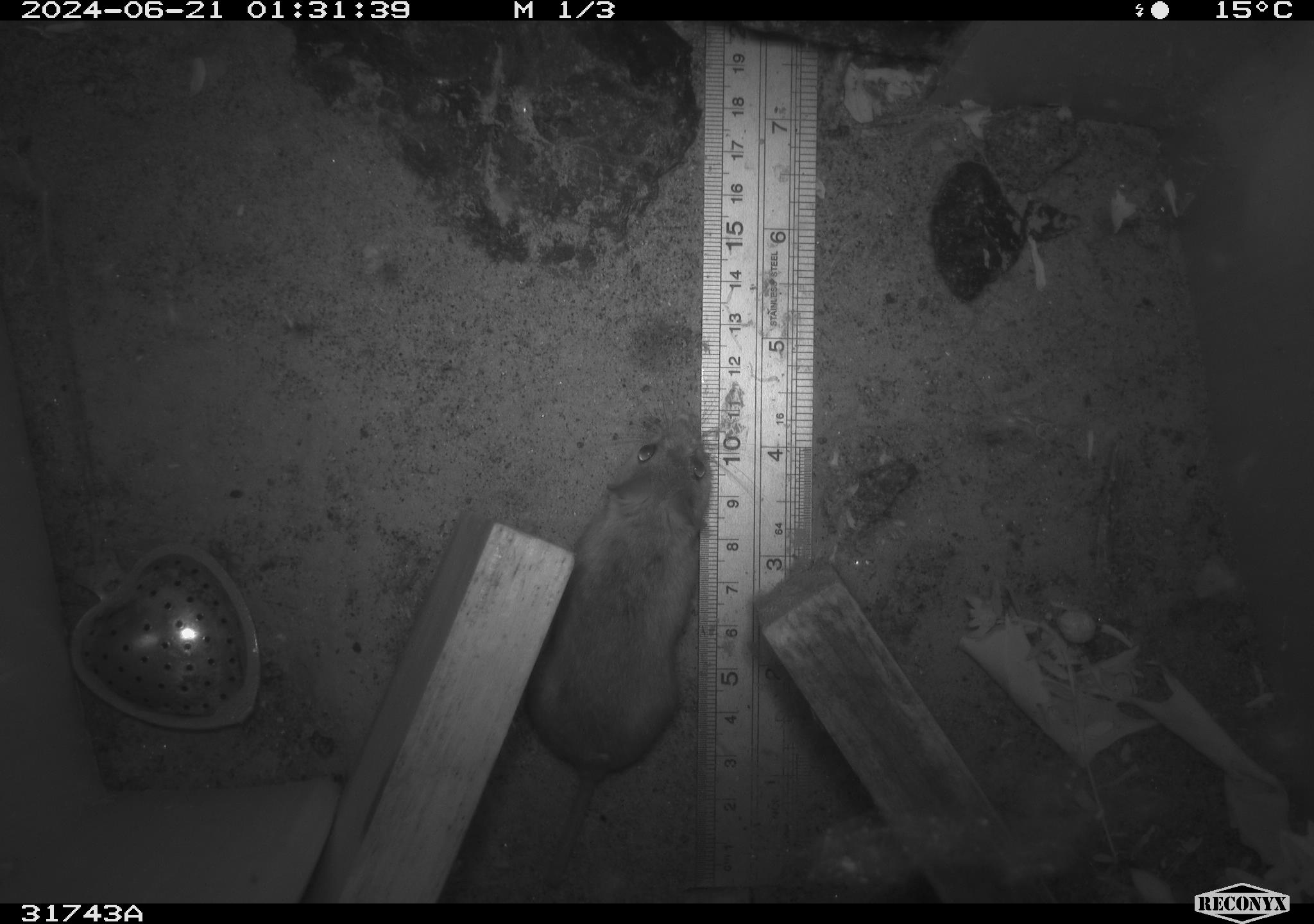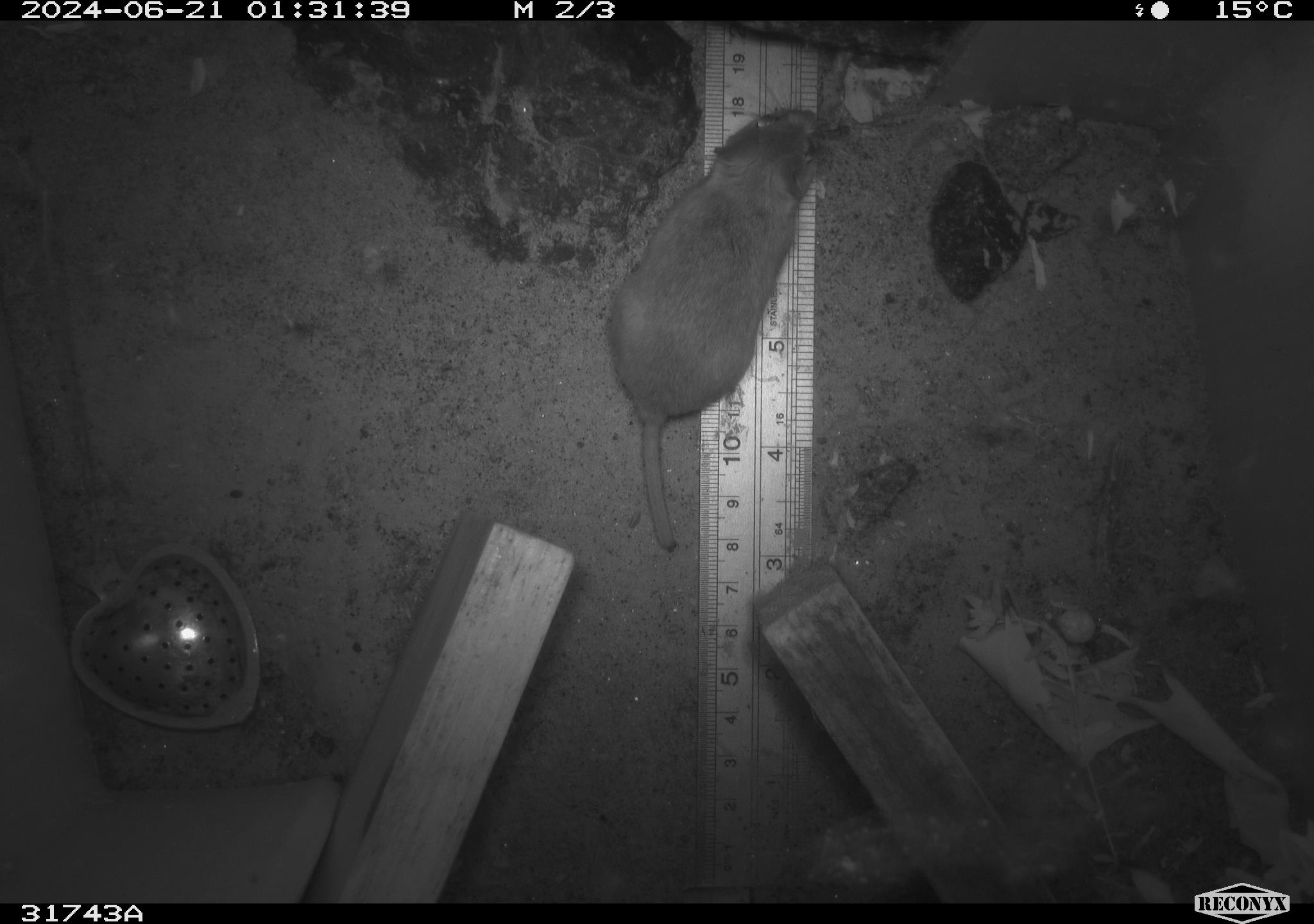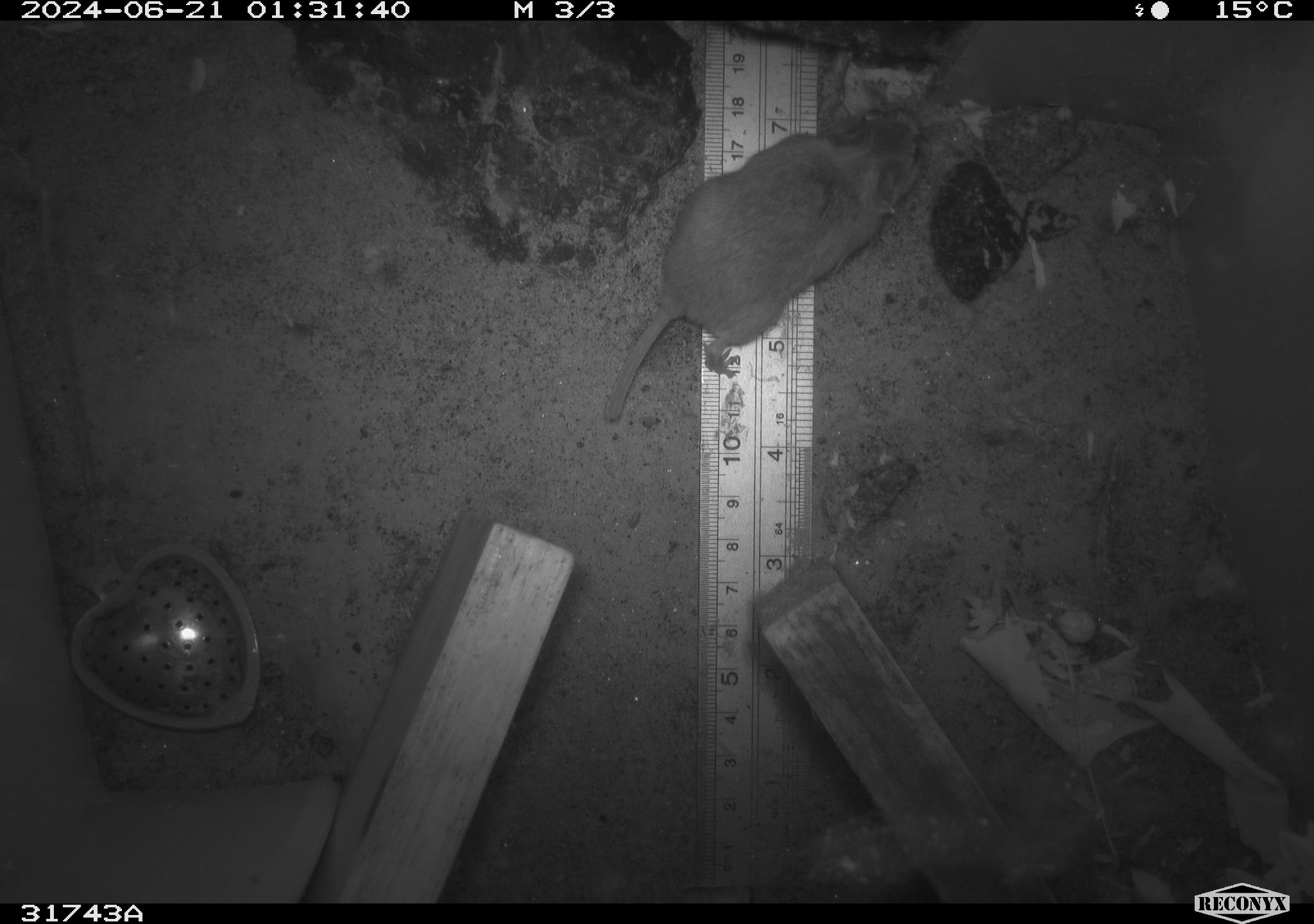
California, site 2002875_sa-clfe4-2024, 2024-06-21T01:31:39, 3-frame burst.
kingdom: Animalia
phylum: Chordata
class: Mammalia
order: Rodentia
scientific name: Rodentia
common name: rodent